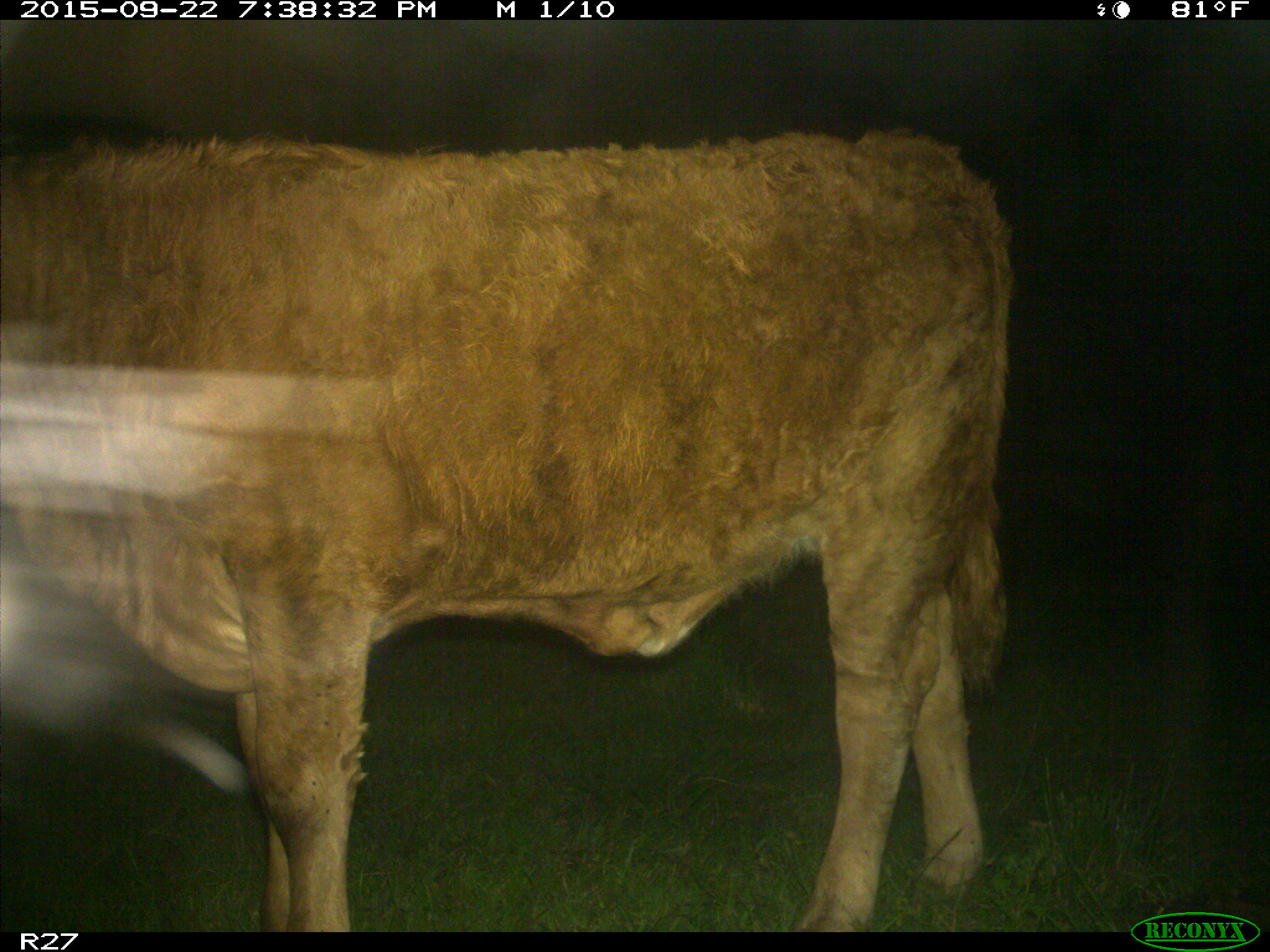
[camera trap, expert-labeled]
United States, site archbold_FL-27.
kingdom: Animalia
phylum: Chordata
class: Mammalia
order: Artiodactyla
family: Bovidae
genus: Bos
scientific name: Bos taurus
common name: domestic cow